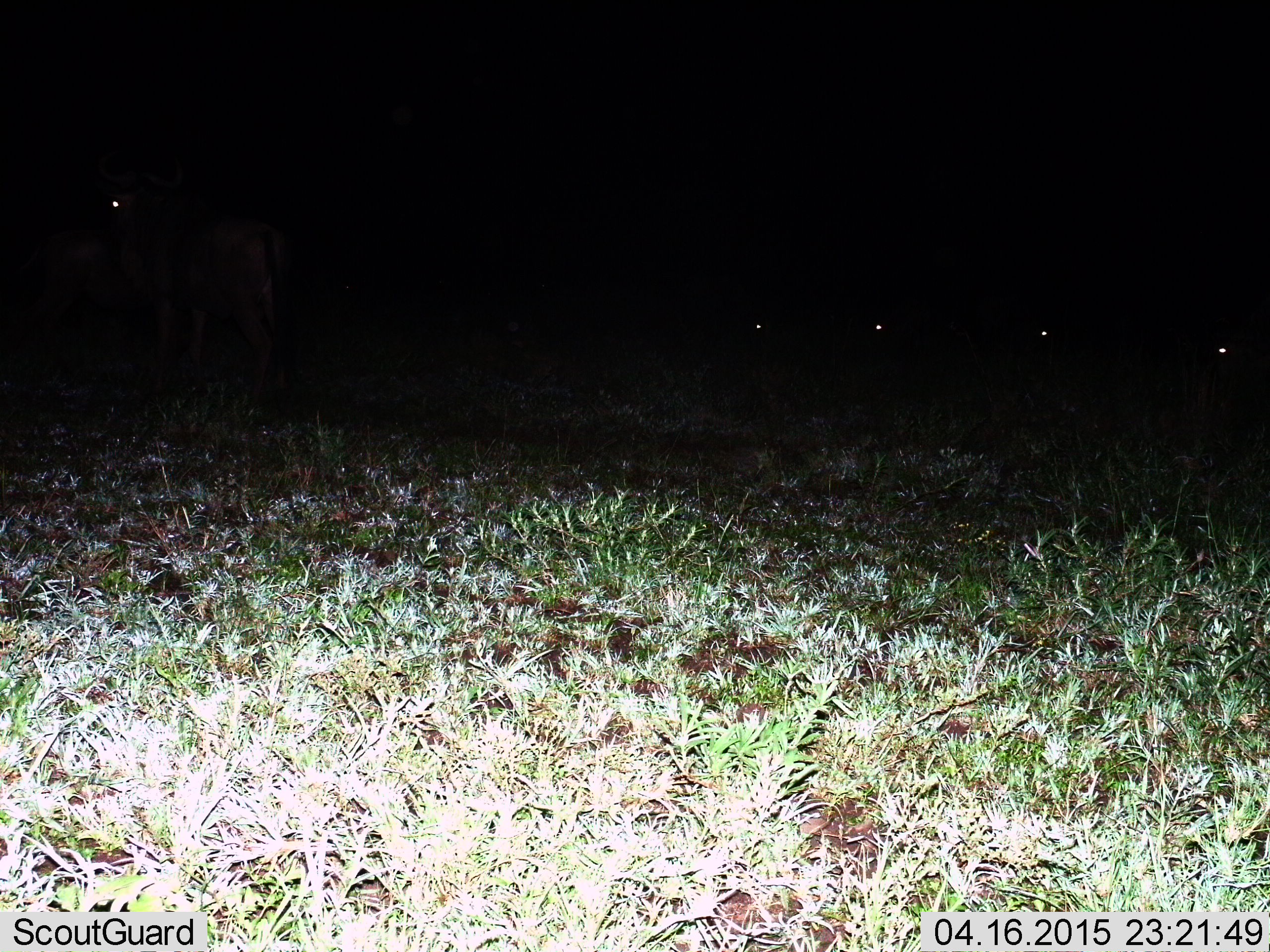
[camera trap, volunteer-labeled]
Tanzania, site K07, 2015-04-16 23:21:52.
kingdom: Animalia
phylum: Chordata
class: Mammalia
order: Artiodactyla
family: Bovidae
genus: Connochaetes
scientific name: Connochaetes taurinus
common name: blue wildebeest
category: wildebeest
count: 6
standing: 90%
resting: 20%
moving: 10%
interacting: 0%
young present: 0%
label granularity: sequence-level